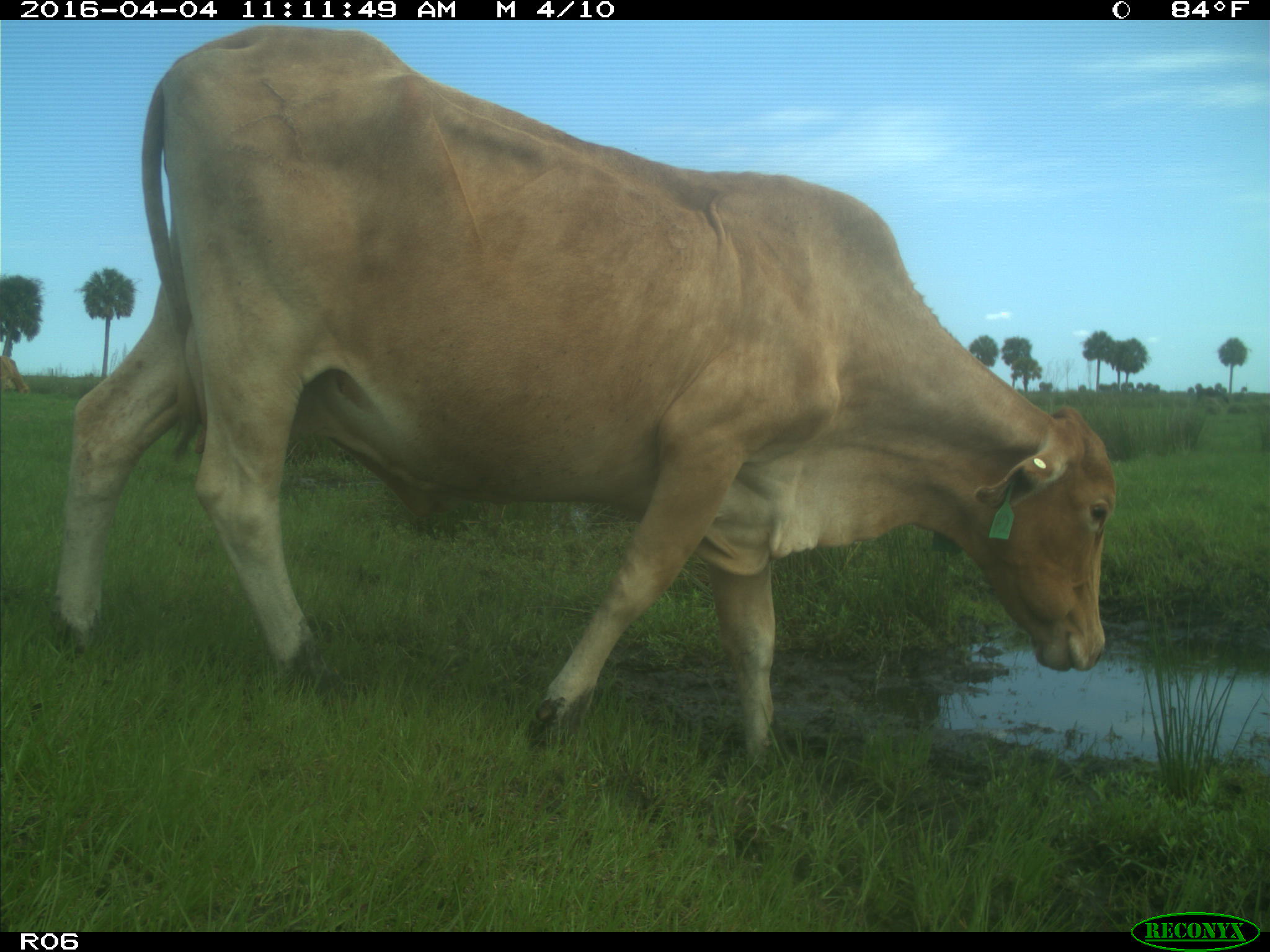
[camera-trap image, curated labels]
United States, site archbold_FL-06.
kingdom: Animalia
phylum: Chordata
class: Mammalia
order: Artiodactyla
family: Bovidae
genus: Bos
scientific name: Bos taurus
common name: domestic cow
Bos taurus (domestic cow).